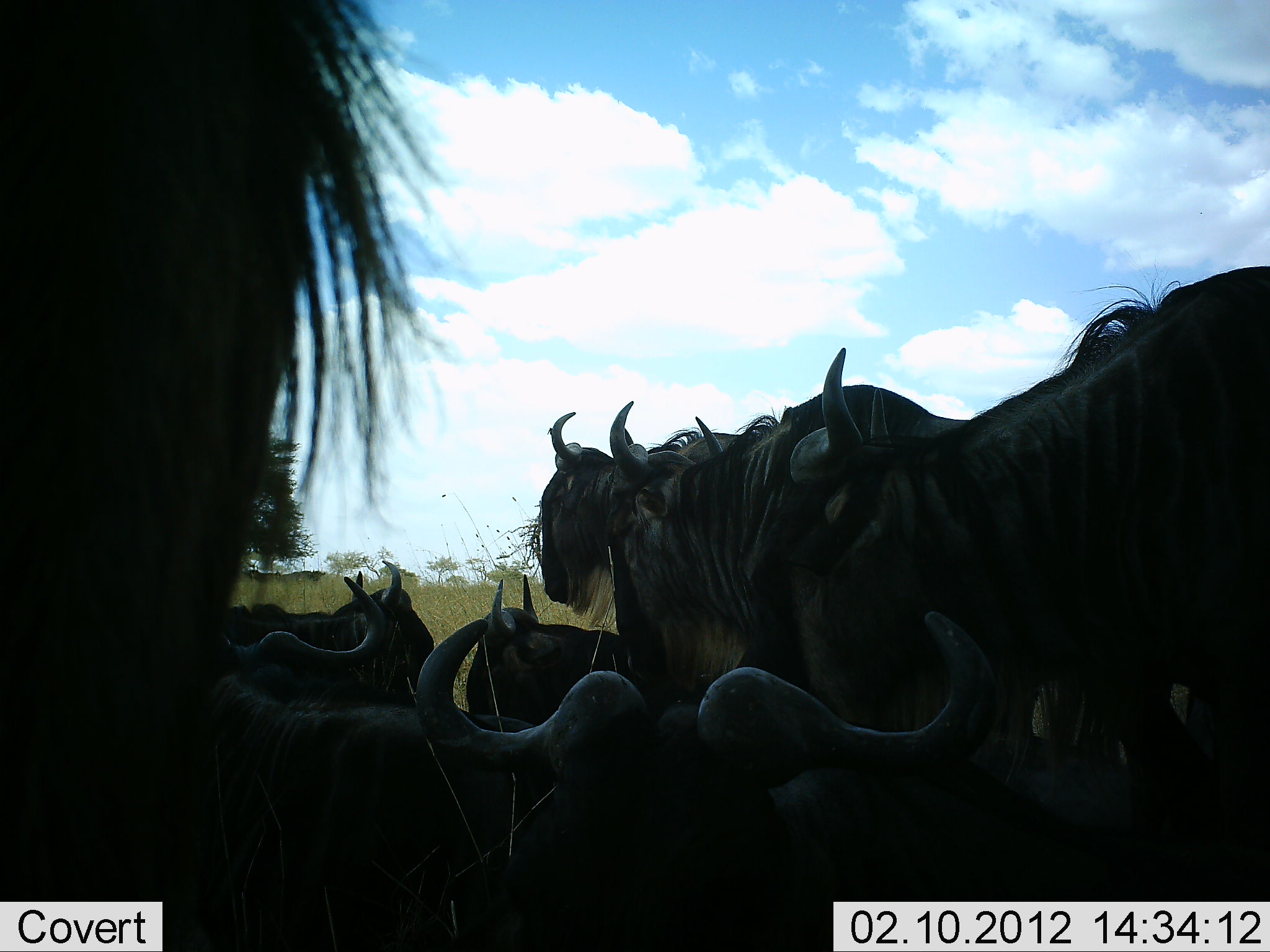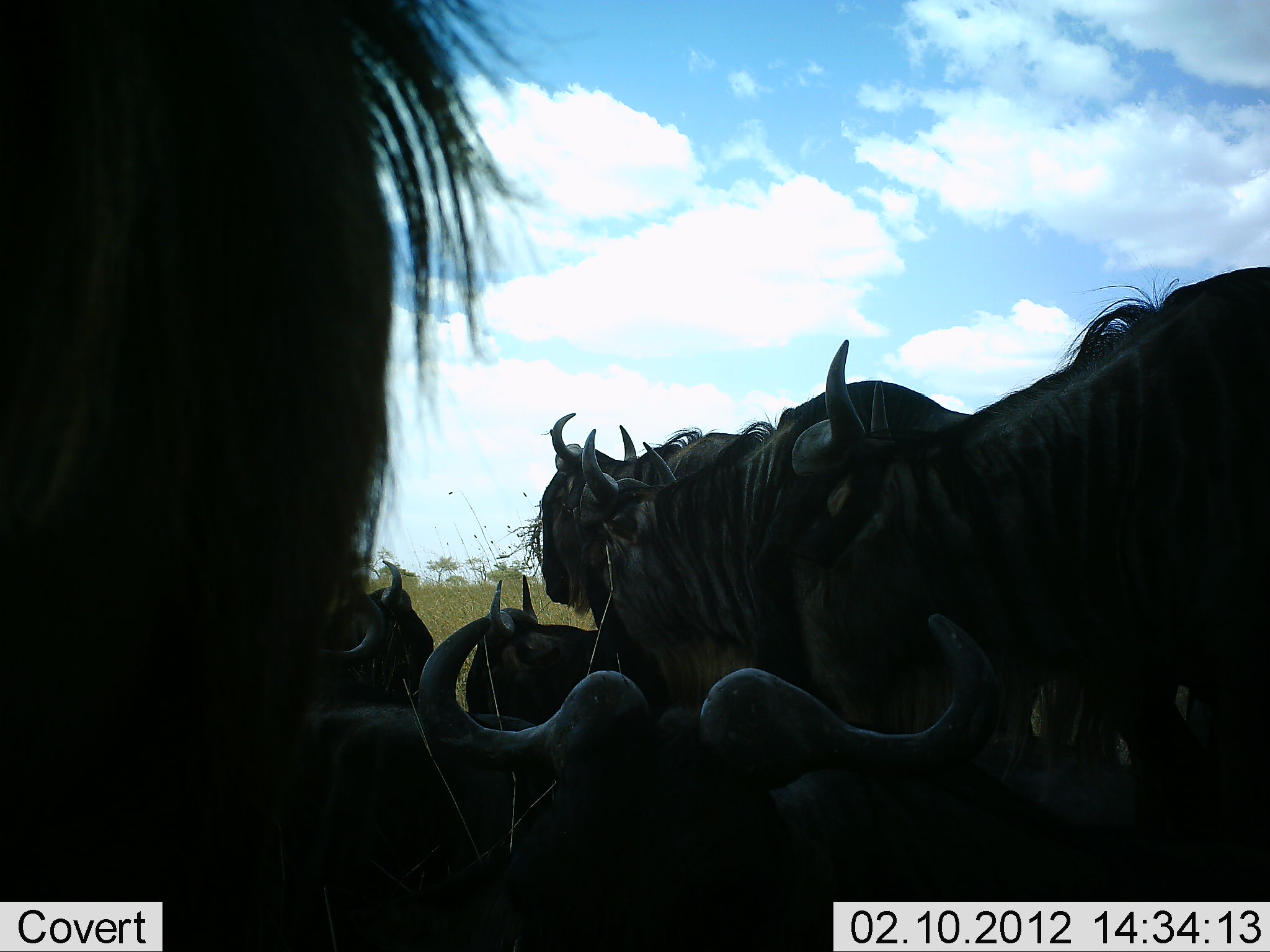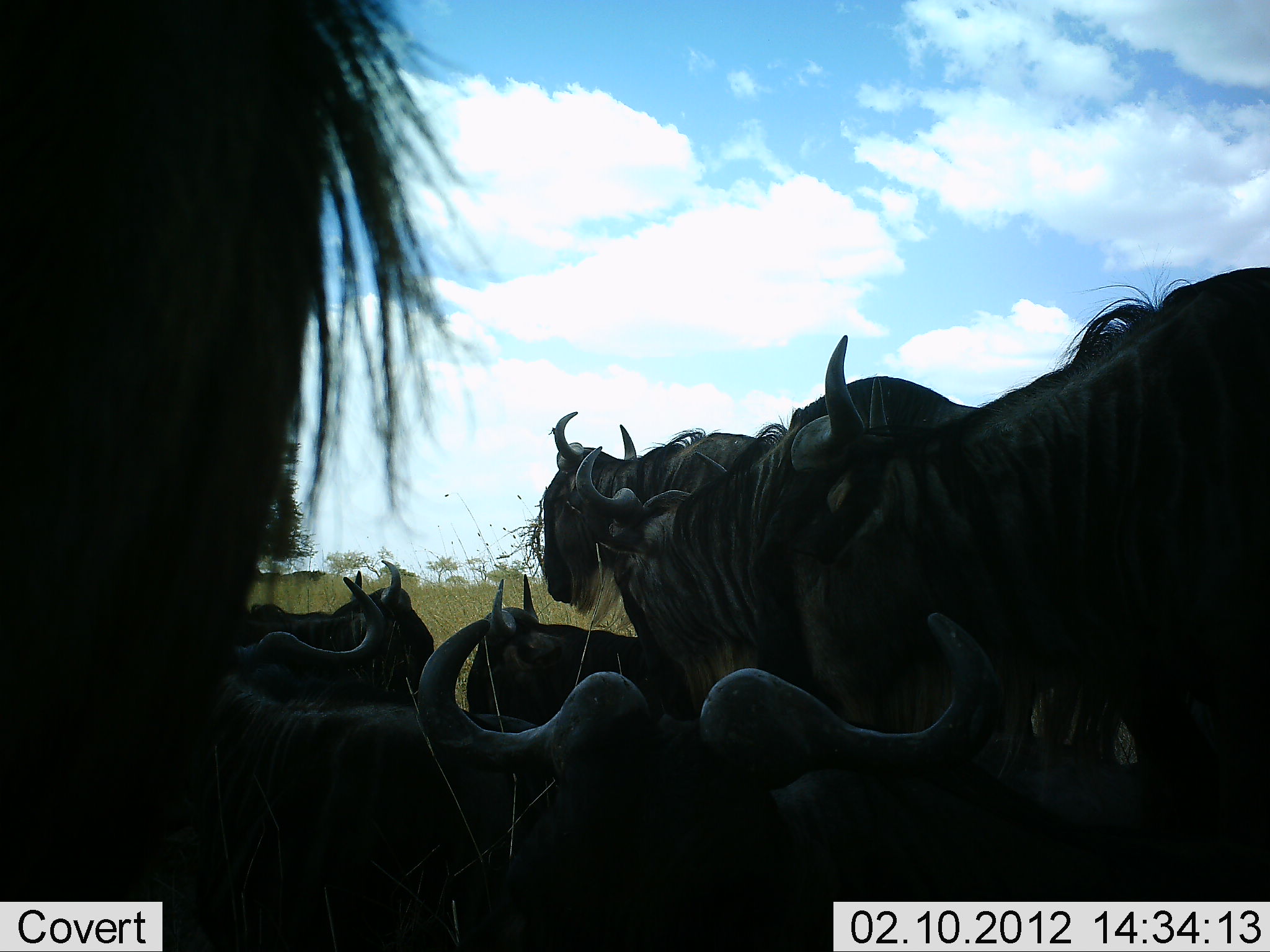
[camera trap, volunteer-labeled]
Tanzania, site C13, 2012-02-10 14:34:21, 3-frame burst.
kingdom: Animalia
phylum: Chordata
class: Mammalia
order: Artiodactyla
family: Bovidae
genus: Connochaetes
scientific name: Connochaetes taurinus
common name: blue wildebeest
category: wildebeest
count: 8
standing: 76%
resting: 82%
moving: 6%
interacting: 18%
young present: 0%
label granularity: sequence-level